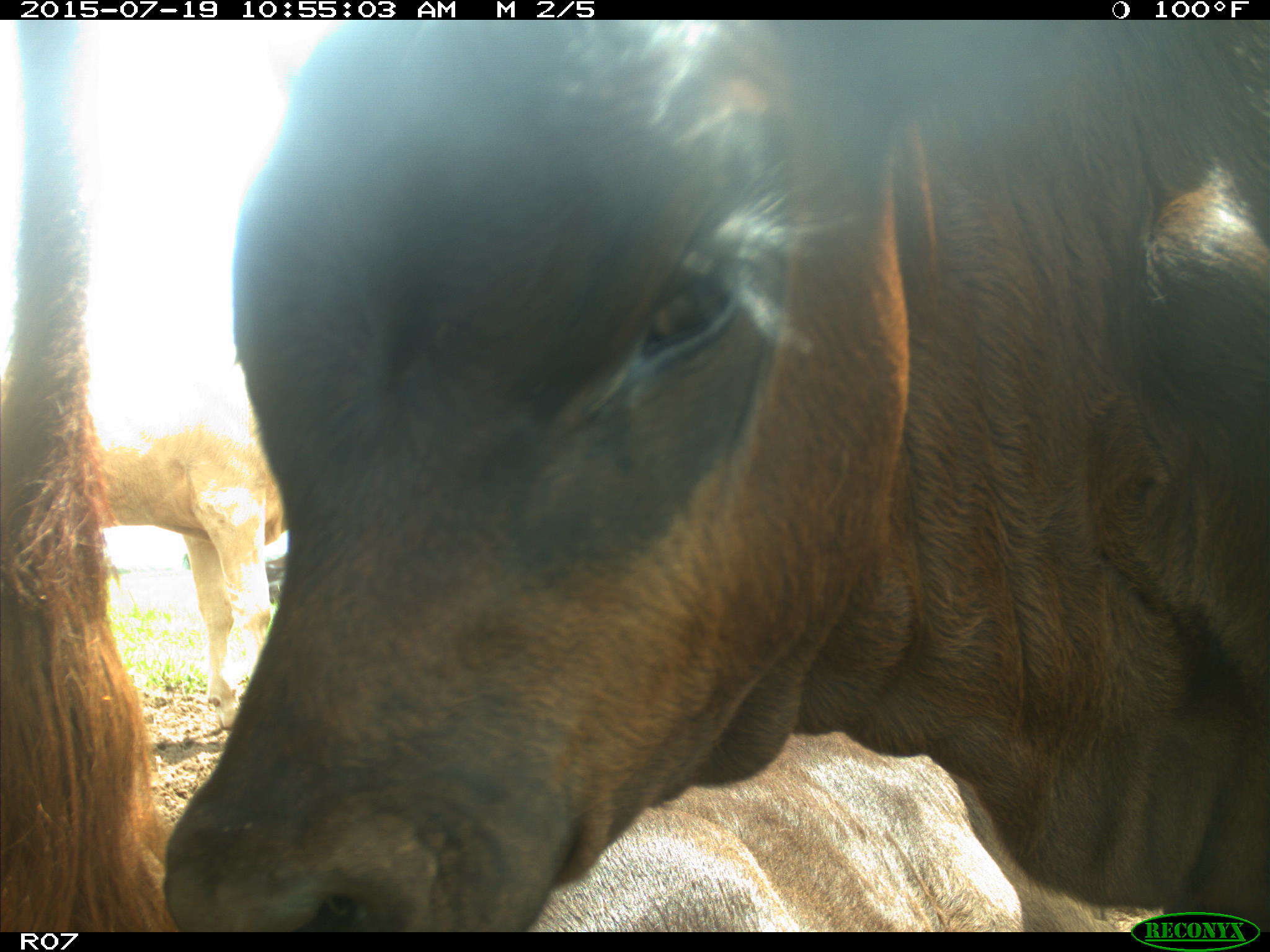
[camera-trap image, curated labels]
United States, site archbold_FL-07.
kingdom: Animalia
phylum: Chordata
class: Mammalia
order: Artiodactyla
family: Bovidae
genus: Bos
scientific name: Bos taurus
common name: domestic cow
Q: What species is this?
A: Bos taurus (domestic cow).